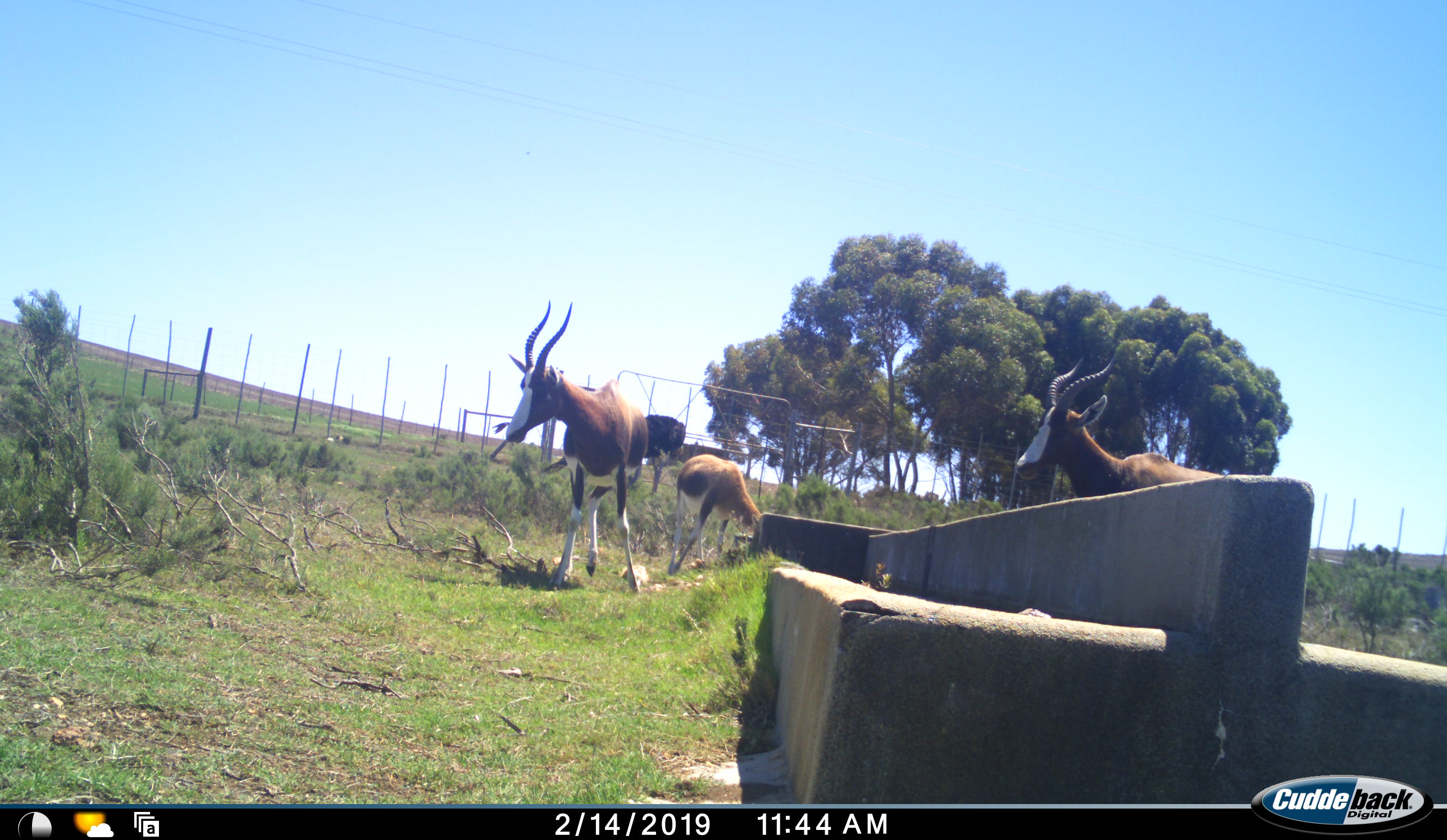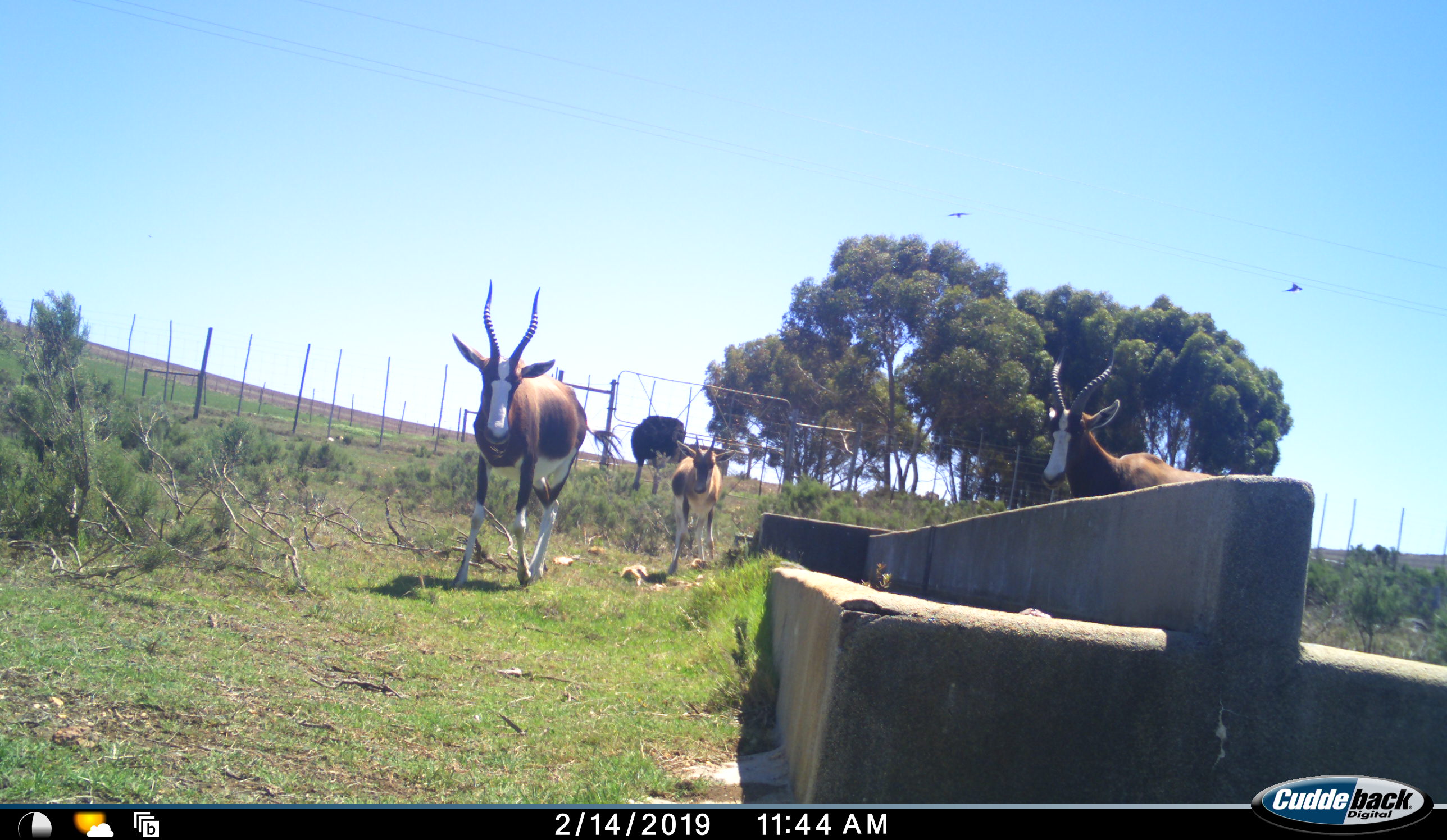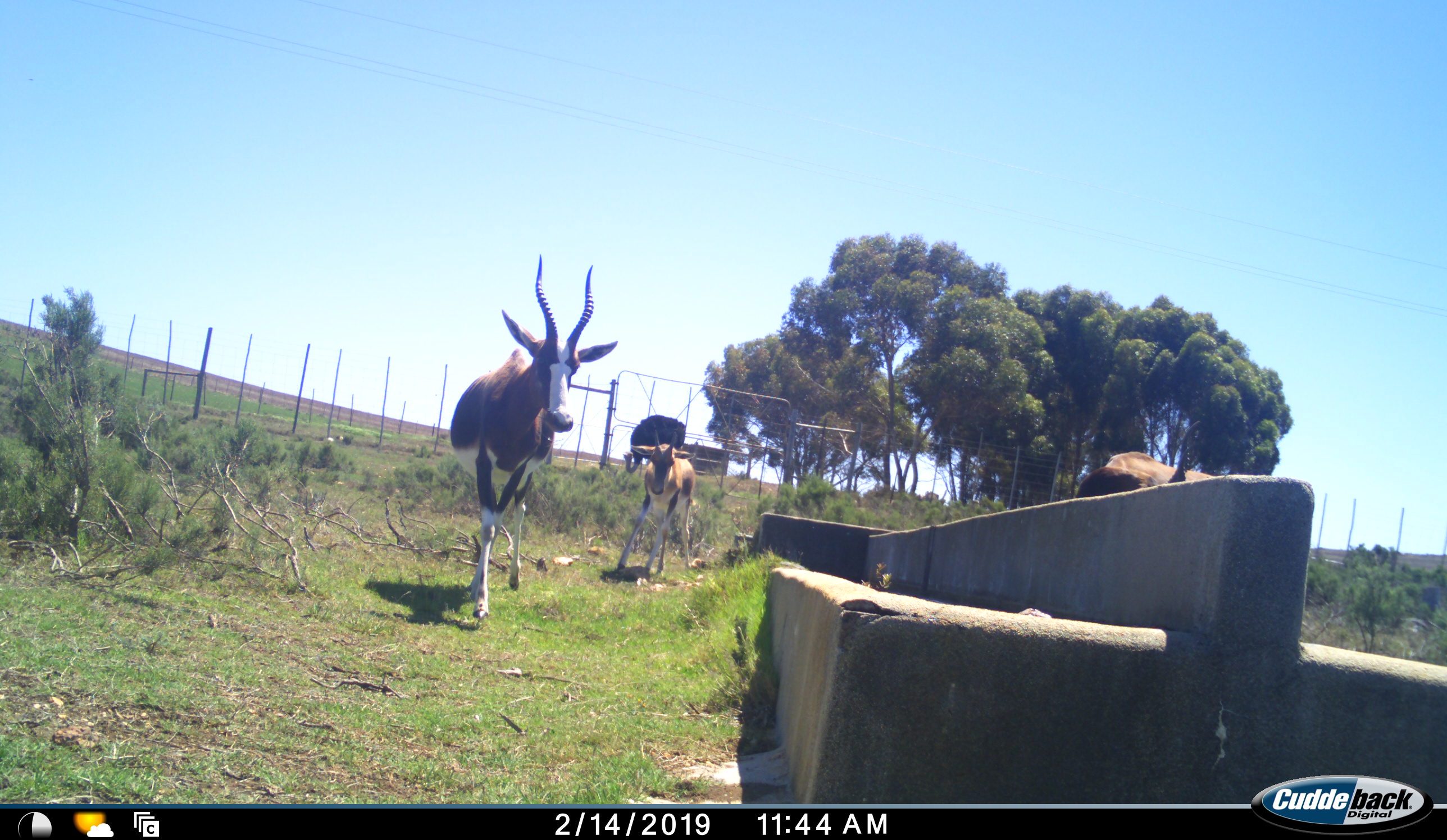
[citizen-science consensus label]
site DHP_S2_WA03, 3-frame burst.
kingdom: Animalia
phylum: Chordata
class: Mammalia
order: Artiodactyla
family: Bovidae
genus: Damaliscus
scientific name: Damaliscus pygargus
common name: bontebok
Bontebok (Damaliscus pygargus), count 3. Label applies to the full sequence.